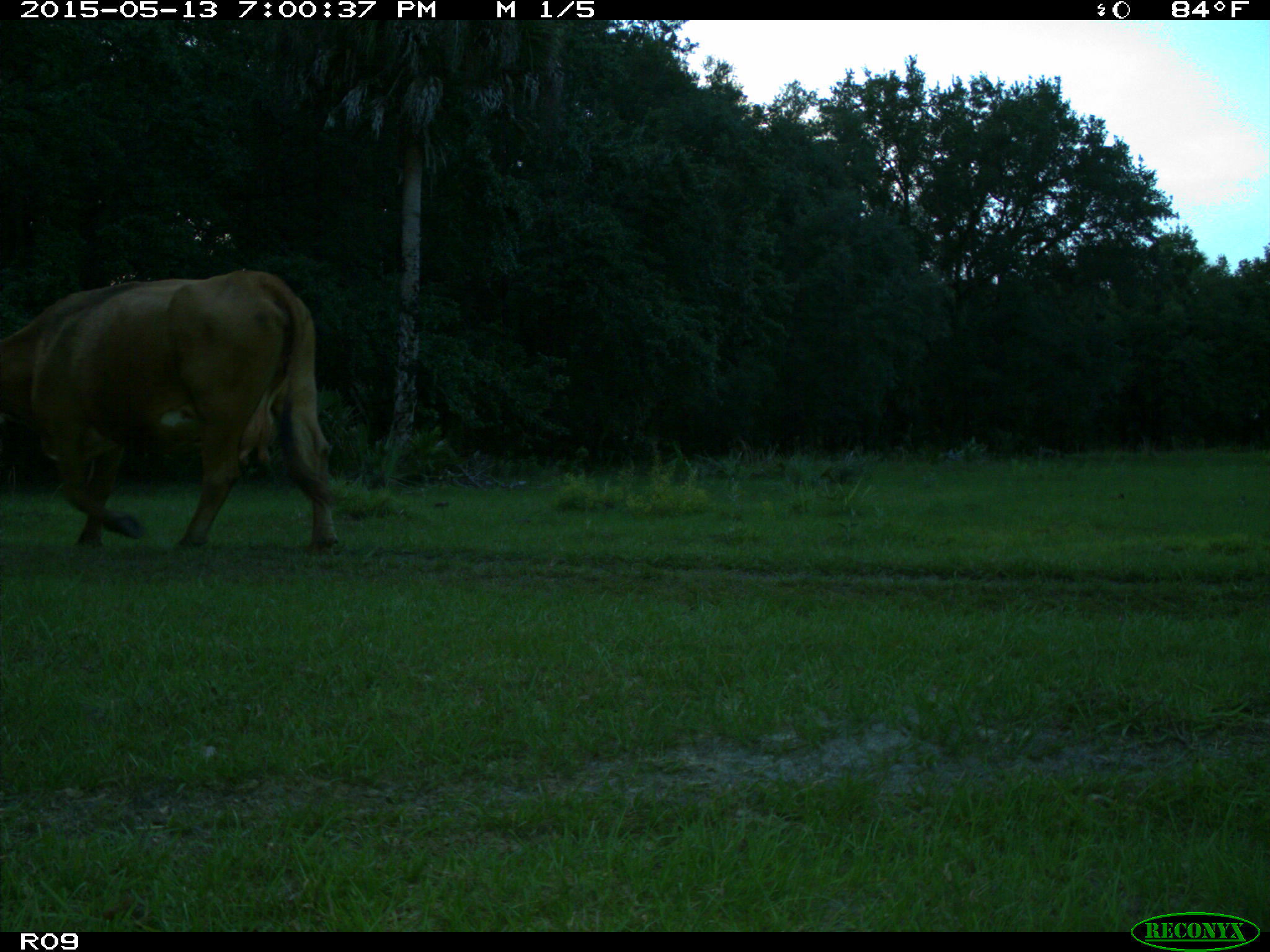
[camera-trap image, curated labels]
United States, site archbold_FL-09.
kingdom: Animalia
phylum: Chordata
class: Mammalia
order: Artiodactyla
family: Bovidae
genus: Bos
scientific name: Bos taurus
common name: domestic cow